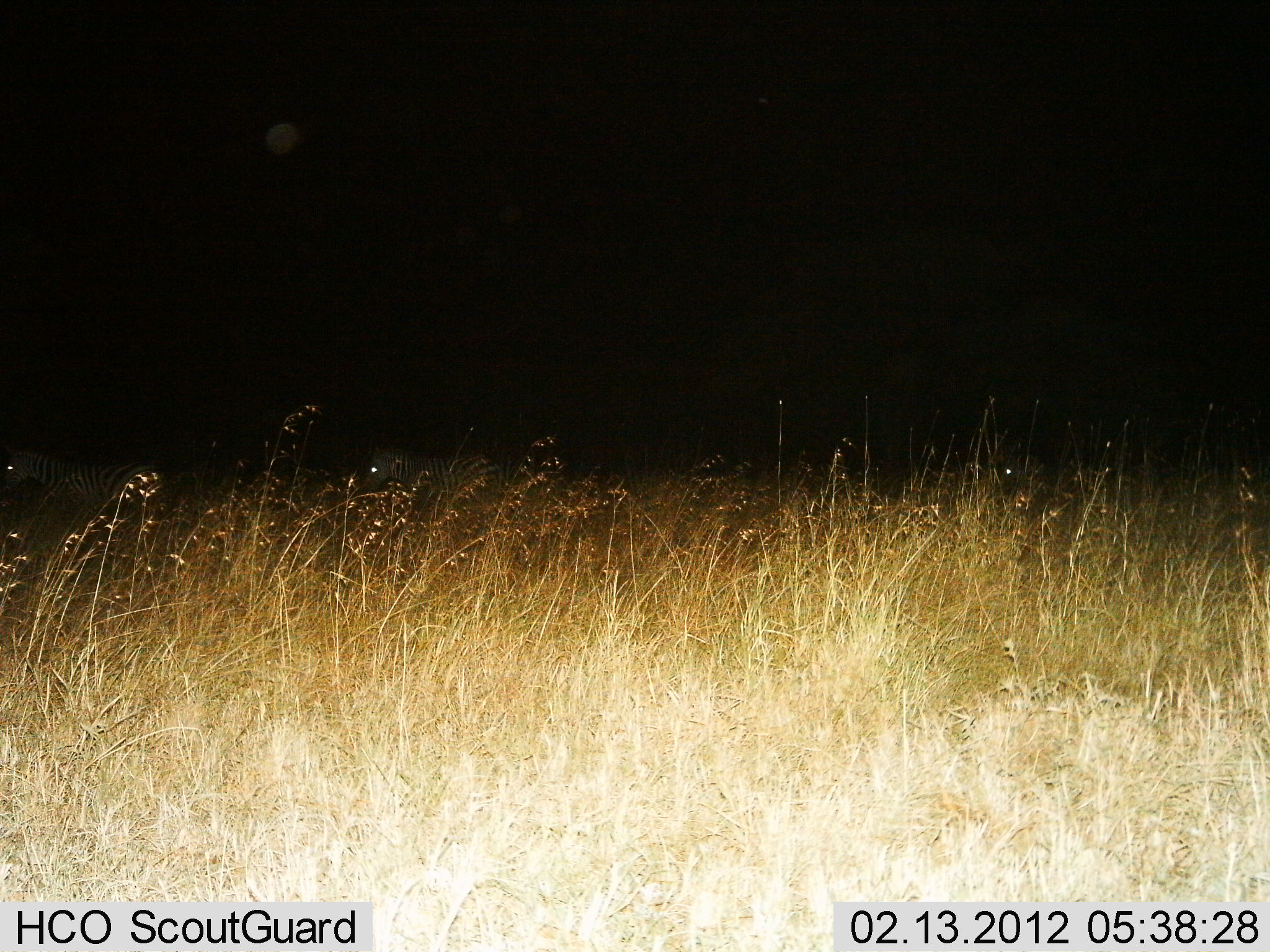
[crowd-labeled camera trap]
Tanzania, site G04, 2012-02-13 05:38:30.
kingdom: Animalia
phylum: Chordata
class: Mammalia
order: Perissodactyla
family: Equidae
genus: Equus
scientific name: Equus quagga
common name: plains zebra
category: zebra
Zebra (plains zebra) (Equus quagga), count 3. Behavior (volunteer vote fractions): standing 26%, resting 0%, moving 74%, interacting 0%. Young present (vote fraction): 0%. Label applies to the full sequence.